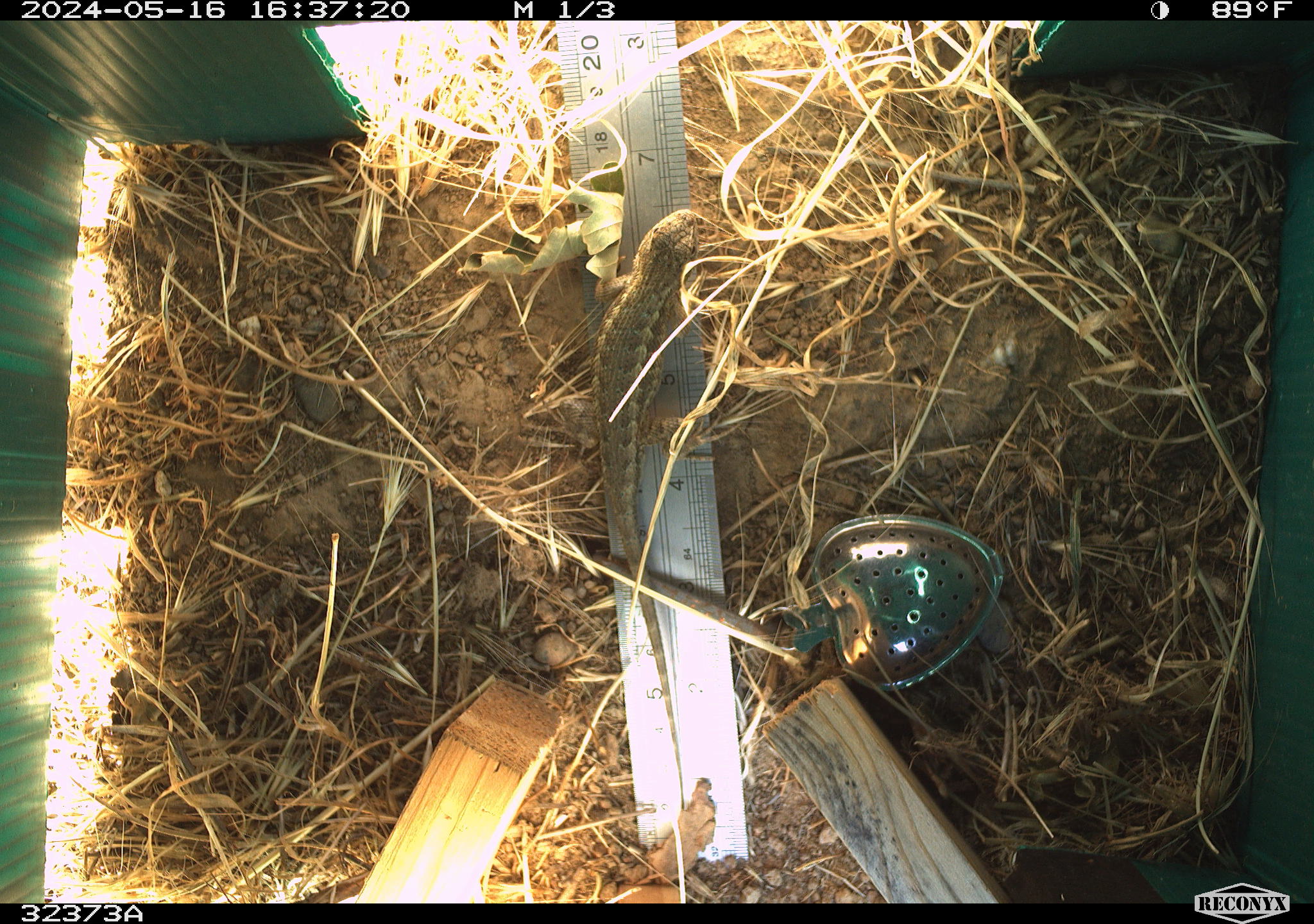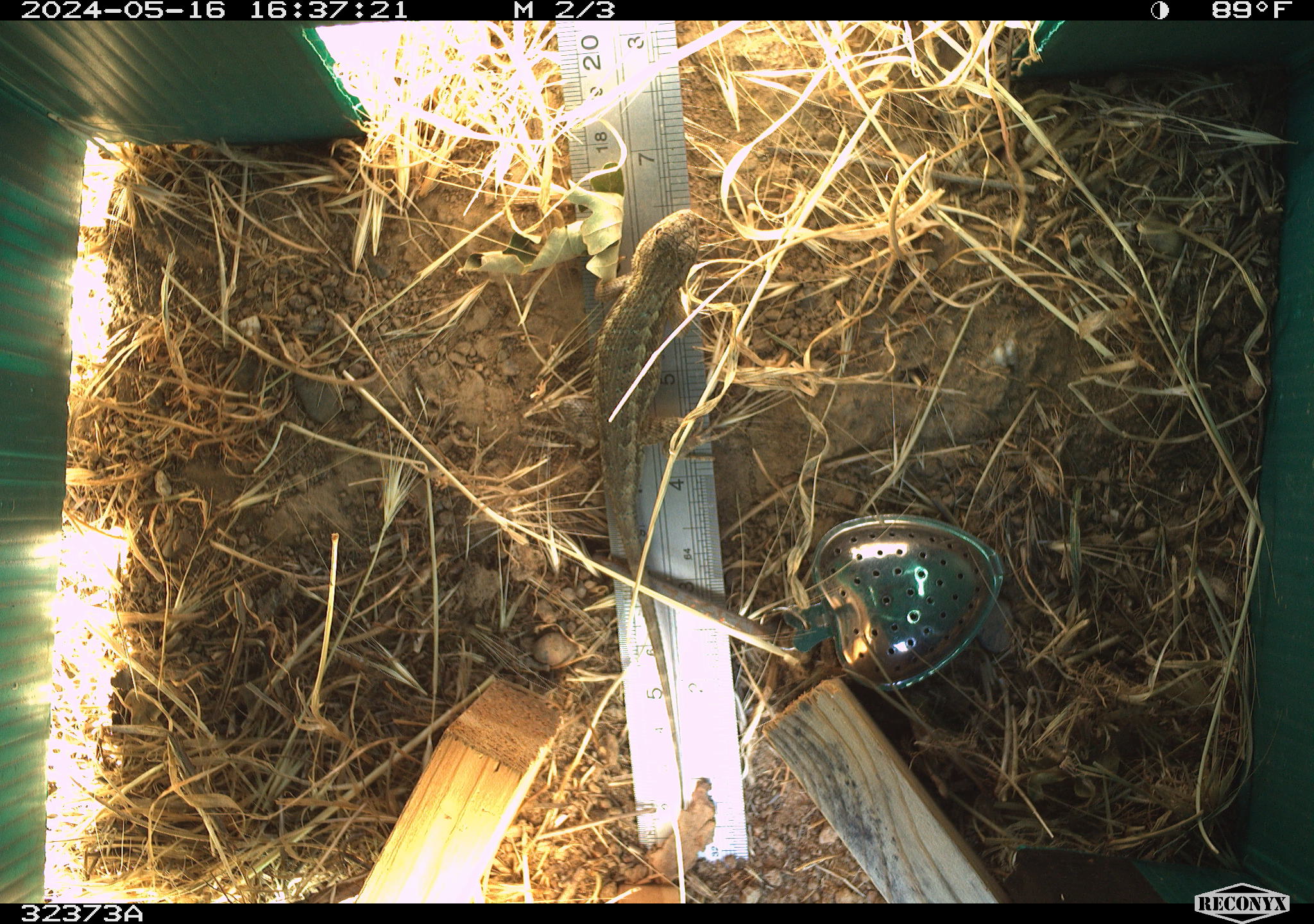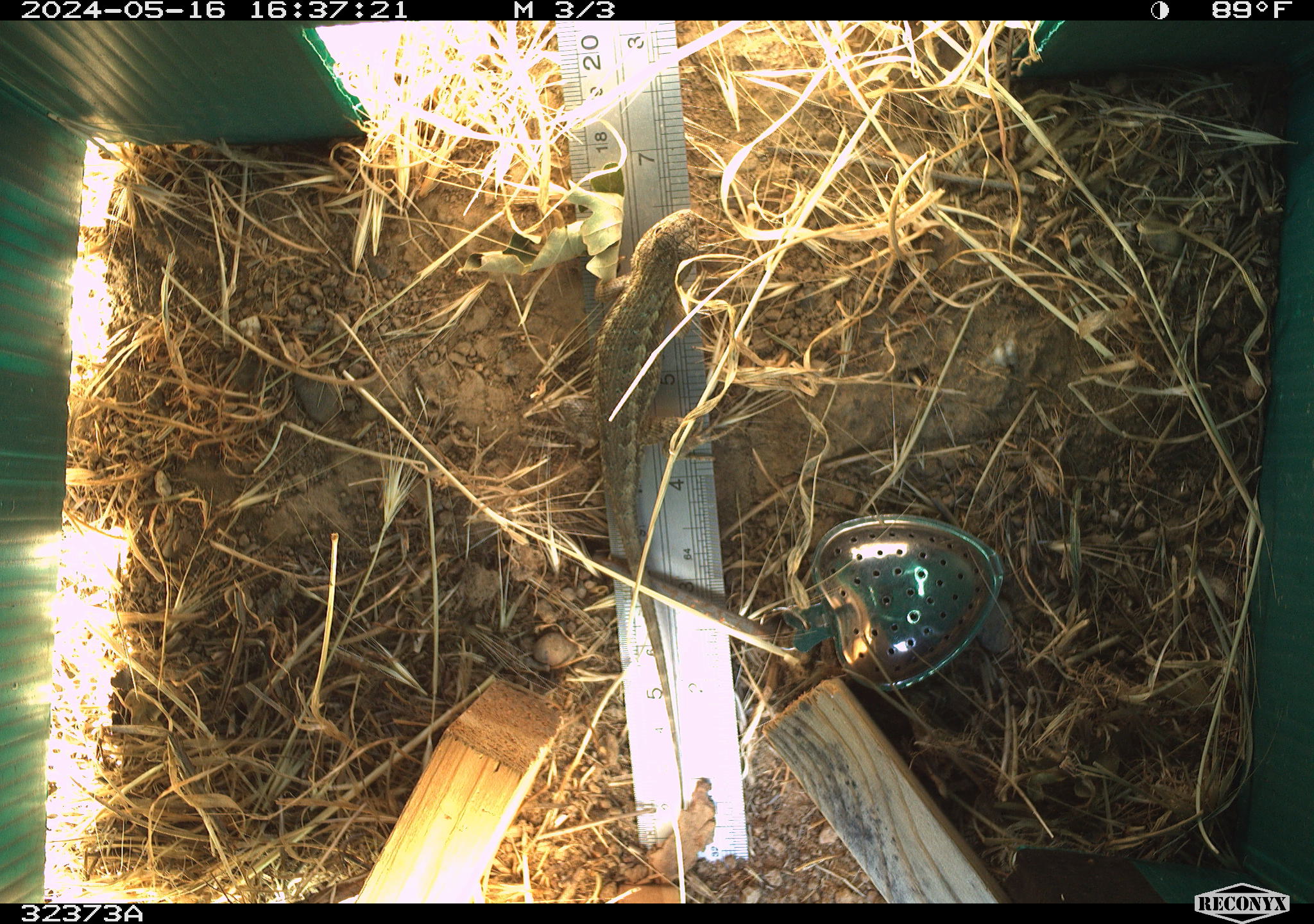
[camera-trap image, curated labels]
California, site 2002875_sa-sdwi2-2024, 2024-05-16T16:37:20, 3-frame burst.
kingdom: Animalia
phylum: Chordata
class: Reptilia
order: Squamata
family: Phrynosomatidae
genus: Sceloporus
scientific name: Sceloporus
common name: spiny lizards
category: sceloporus species